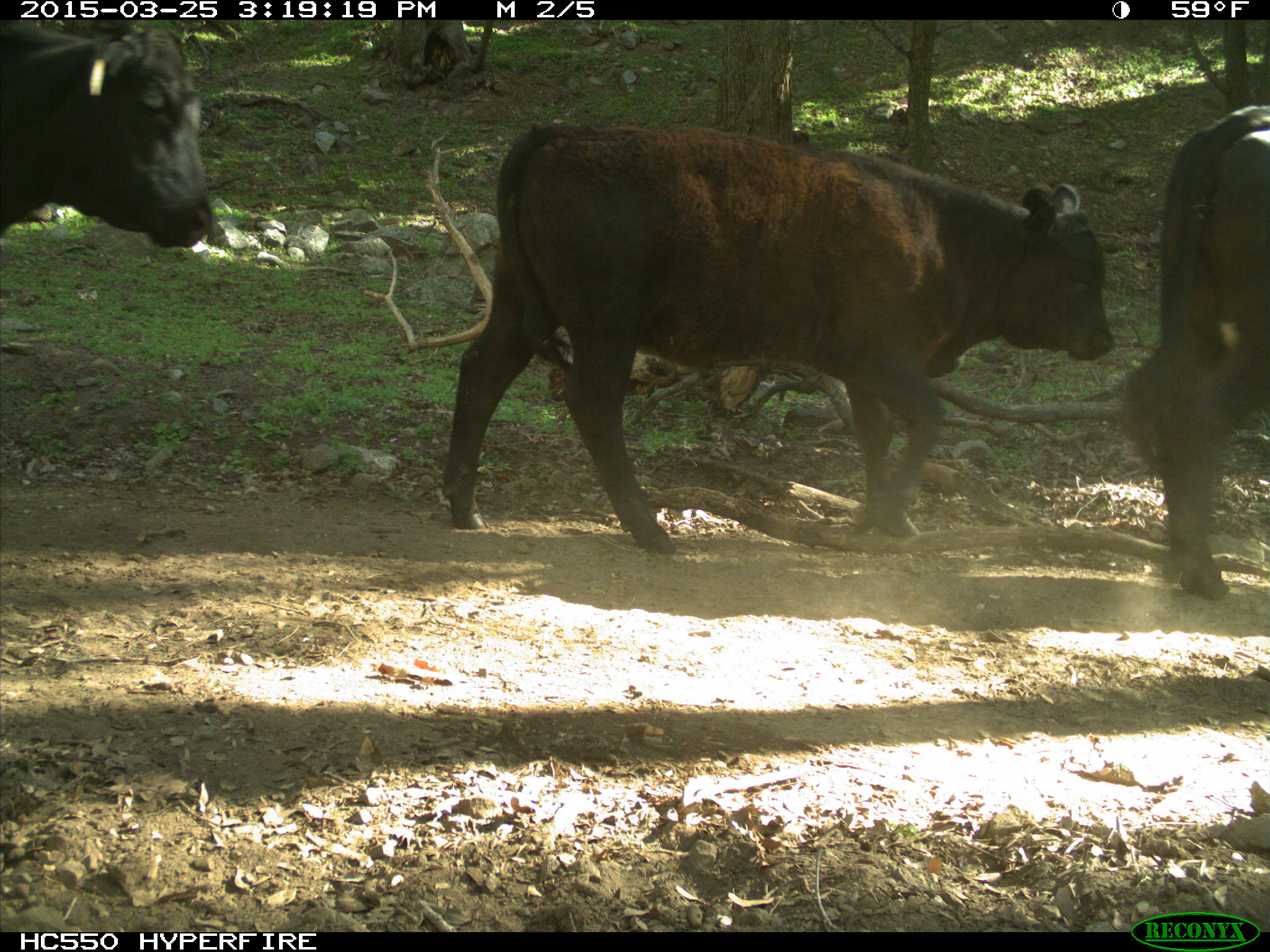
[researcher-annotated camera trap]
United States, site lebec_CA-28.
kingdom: Animalia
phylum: Chordata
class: Mammalia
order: Artiodactyla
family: Bovidae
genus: Bos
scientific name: Bos taurus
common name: domestic cow